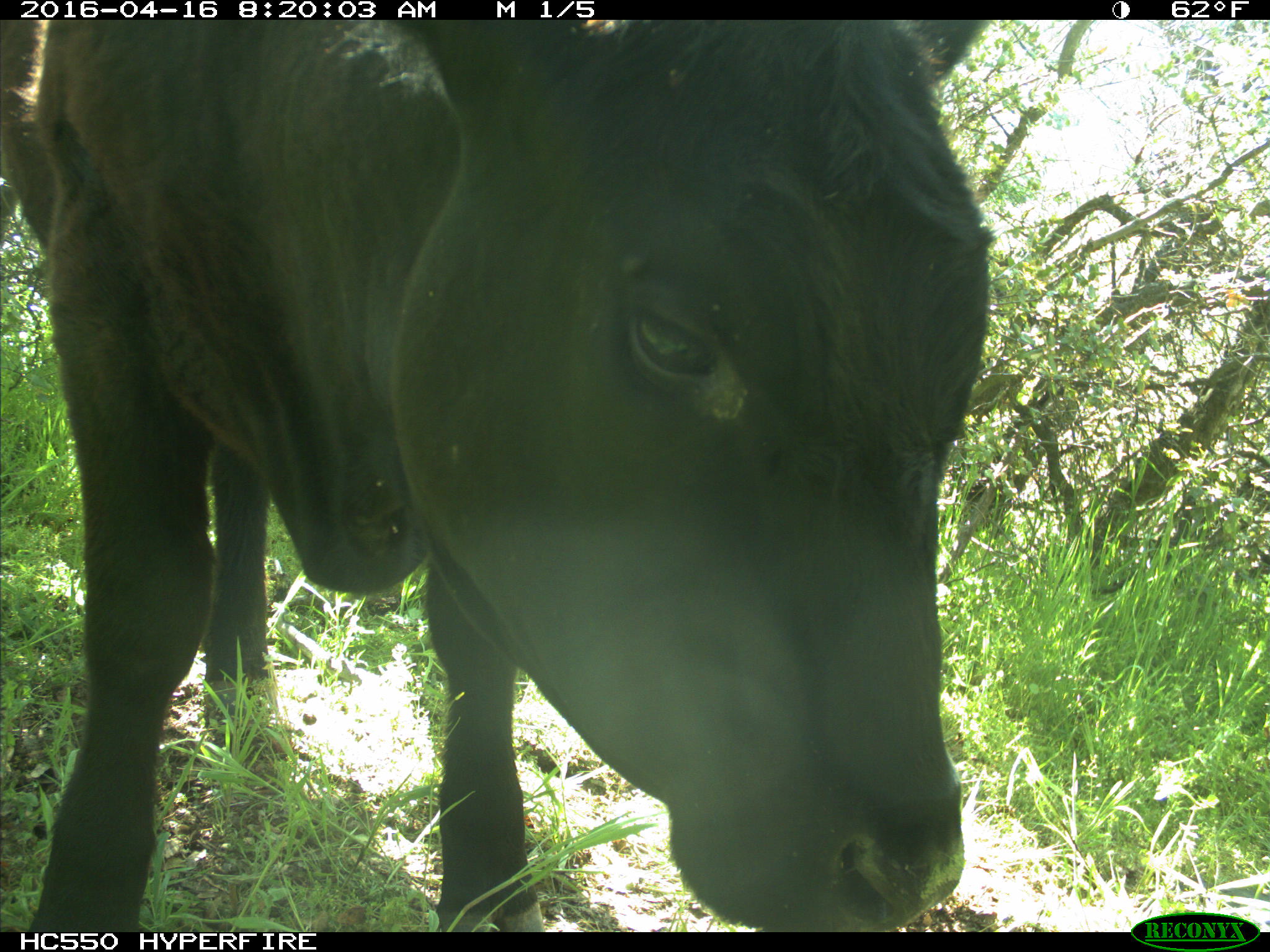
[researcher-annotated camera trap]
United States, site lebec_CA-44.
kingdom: Animalia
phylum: Chordata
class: Mammalia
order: Artiodactyla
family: Bovidae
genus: Bos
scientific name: Bos taurus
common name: domestic cow